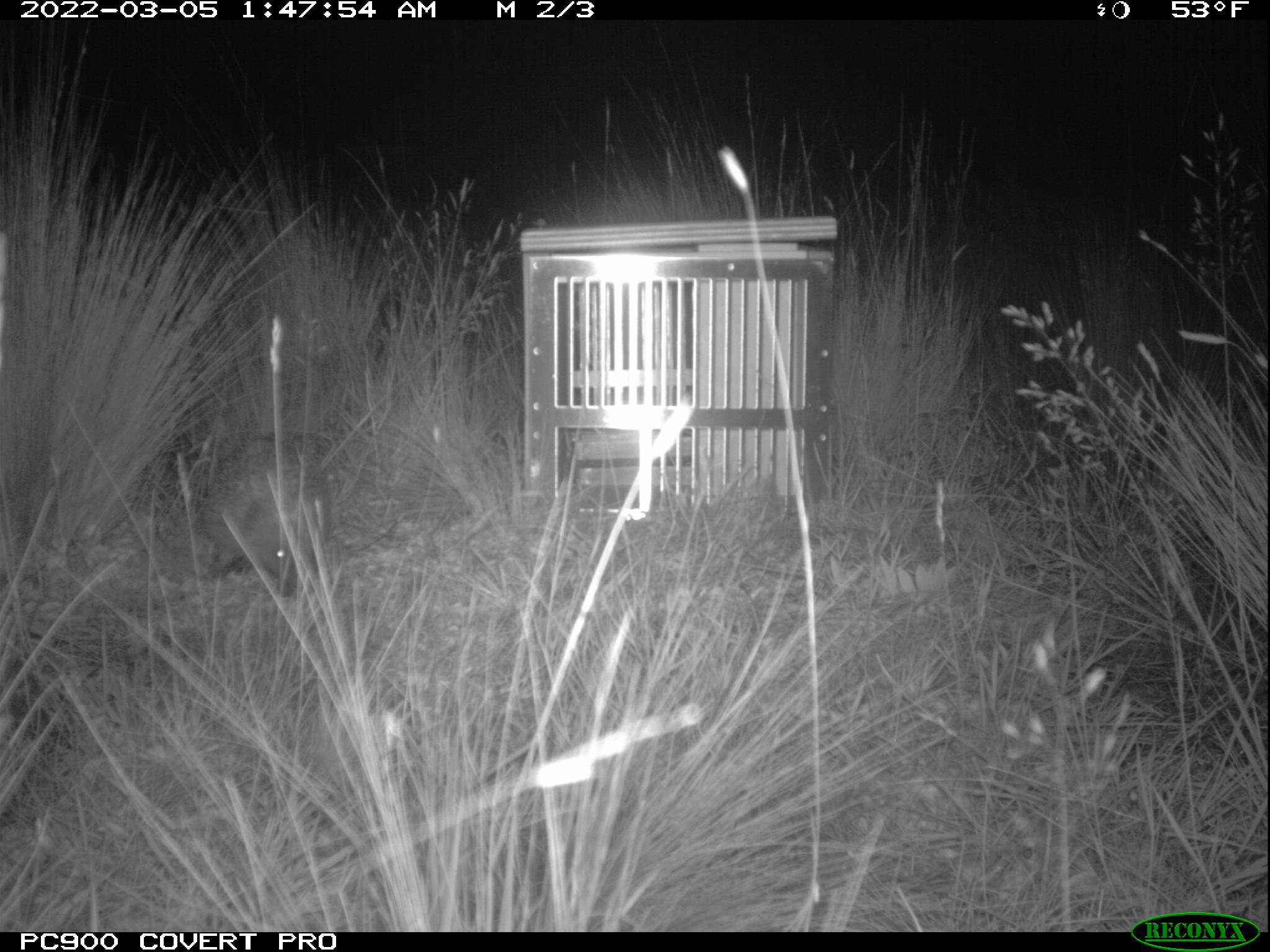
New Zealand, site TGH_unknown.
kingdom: Animalia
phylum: Chordata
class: Mammalia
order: Eulipotyphla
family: Erinaceidae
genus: Erinaceus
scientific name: Erinaceus europaeus europaeus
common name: european hedgehog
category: hedgehog